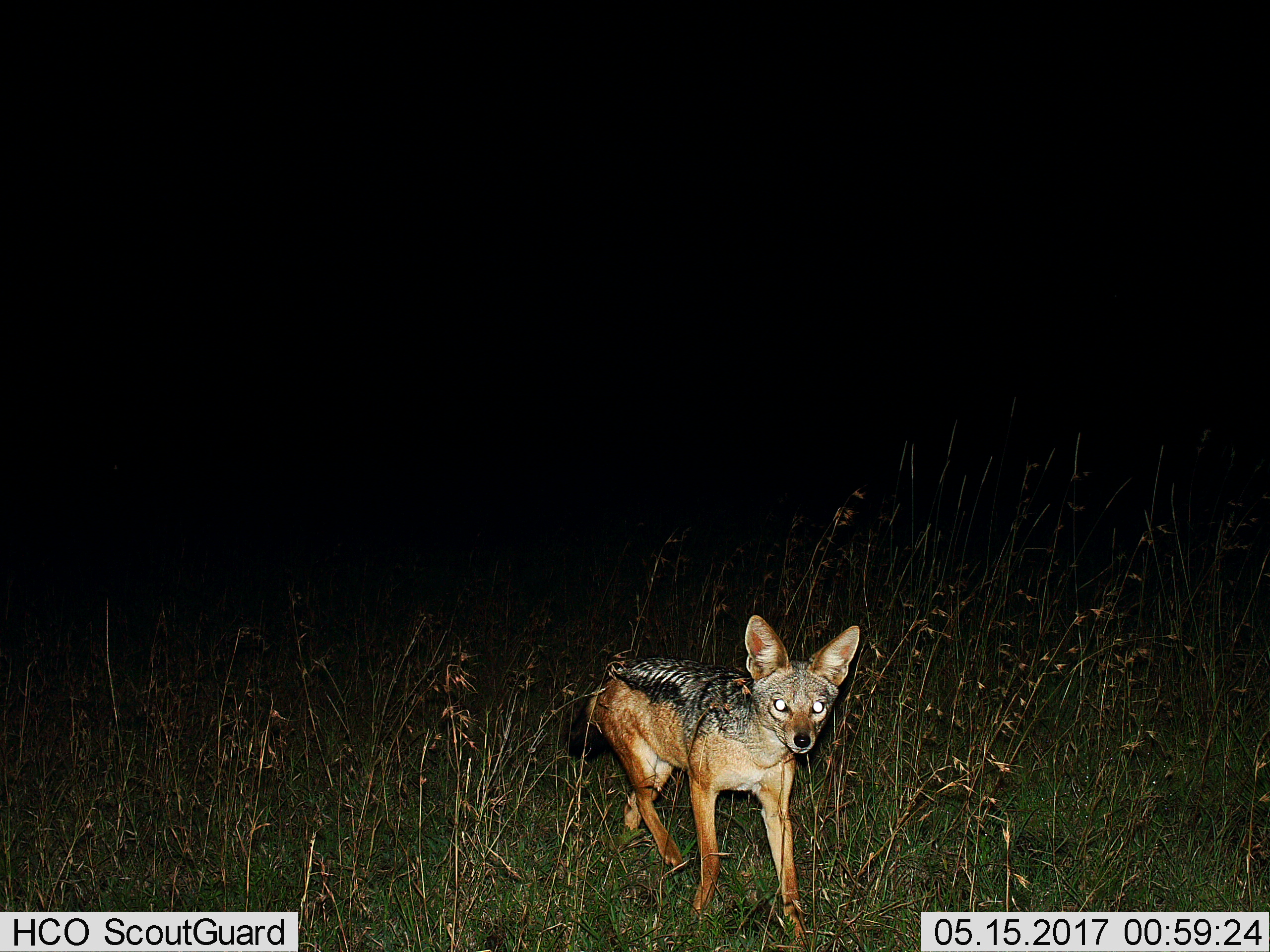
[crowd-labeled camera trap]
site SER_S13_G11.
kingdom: Animalia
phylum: Chordata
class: Mammalia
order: Carnivora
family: Canidae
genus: Lupulella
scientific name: Lupulella mesomelas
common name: black-backed jackal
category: jackalblackbacked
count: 1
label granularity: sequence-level